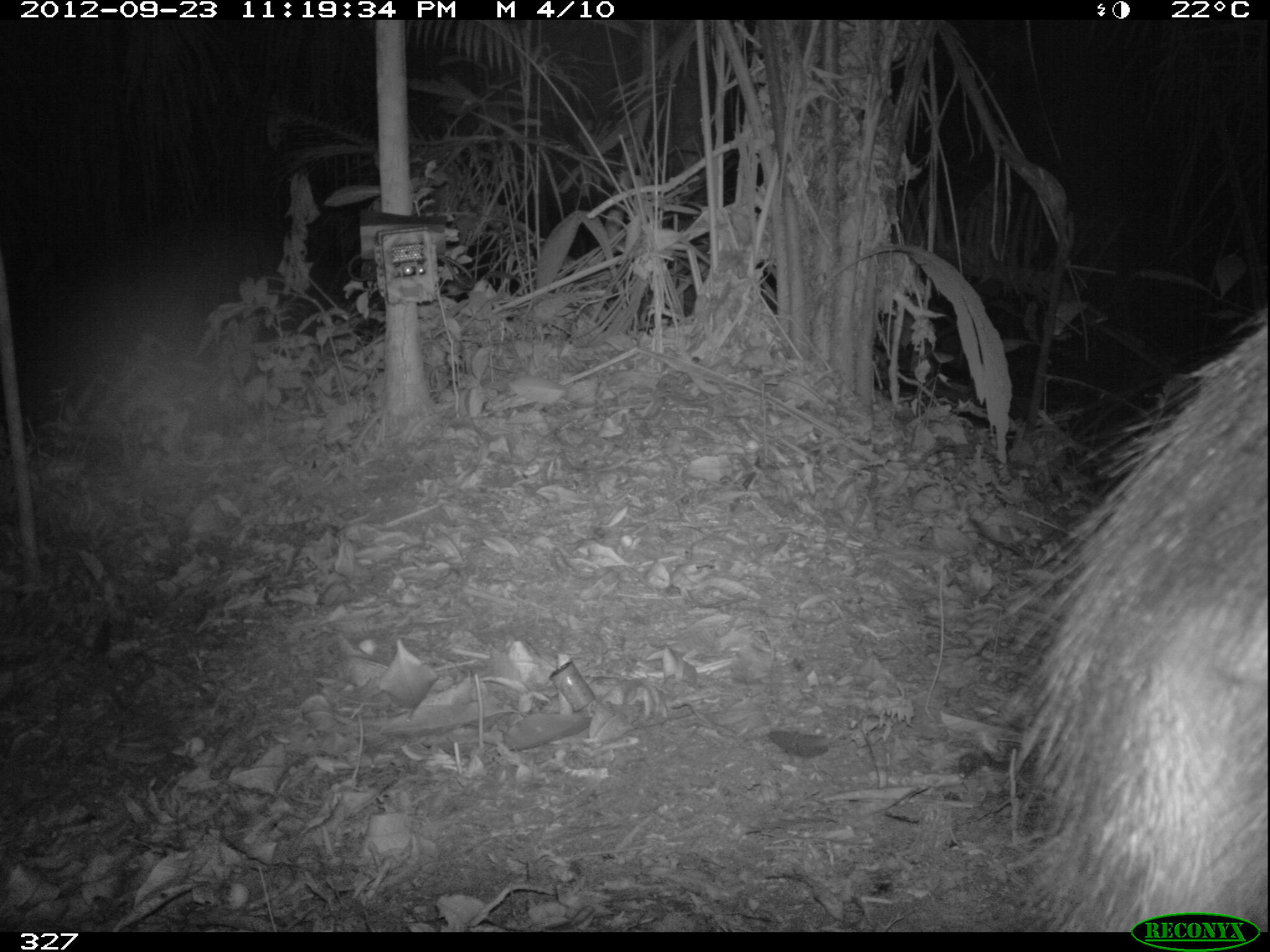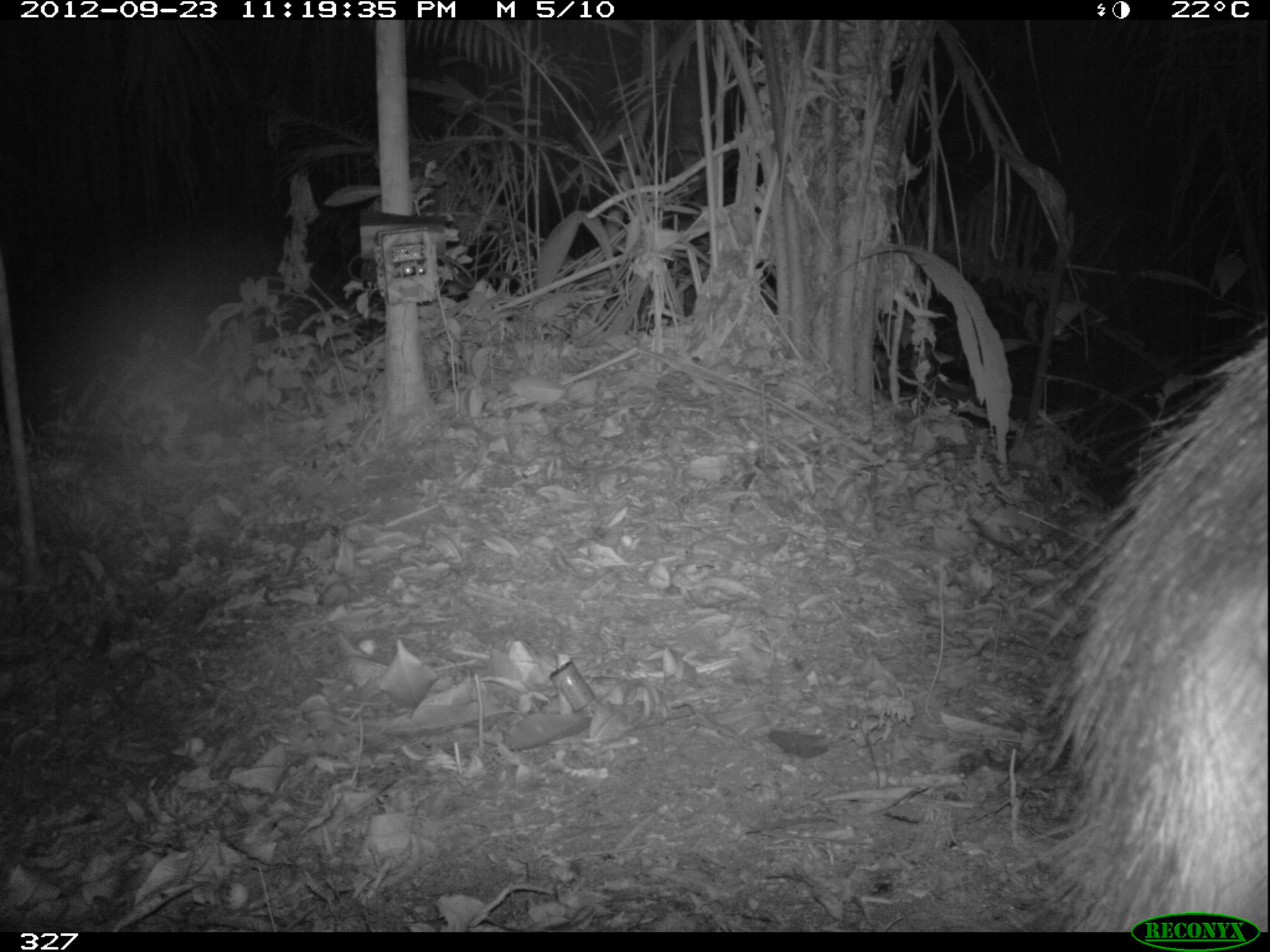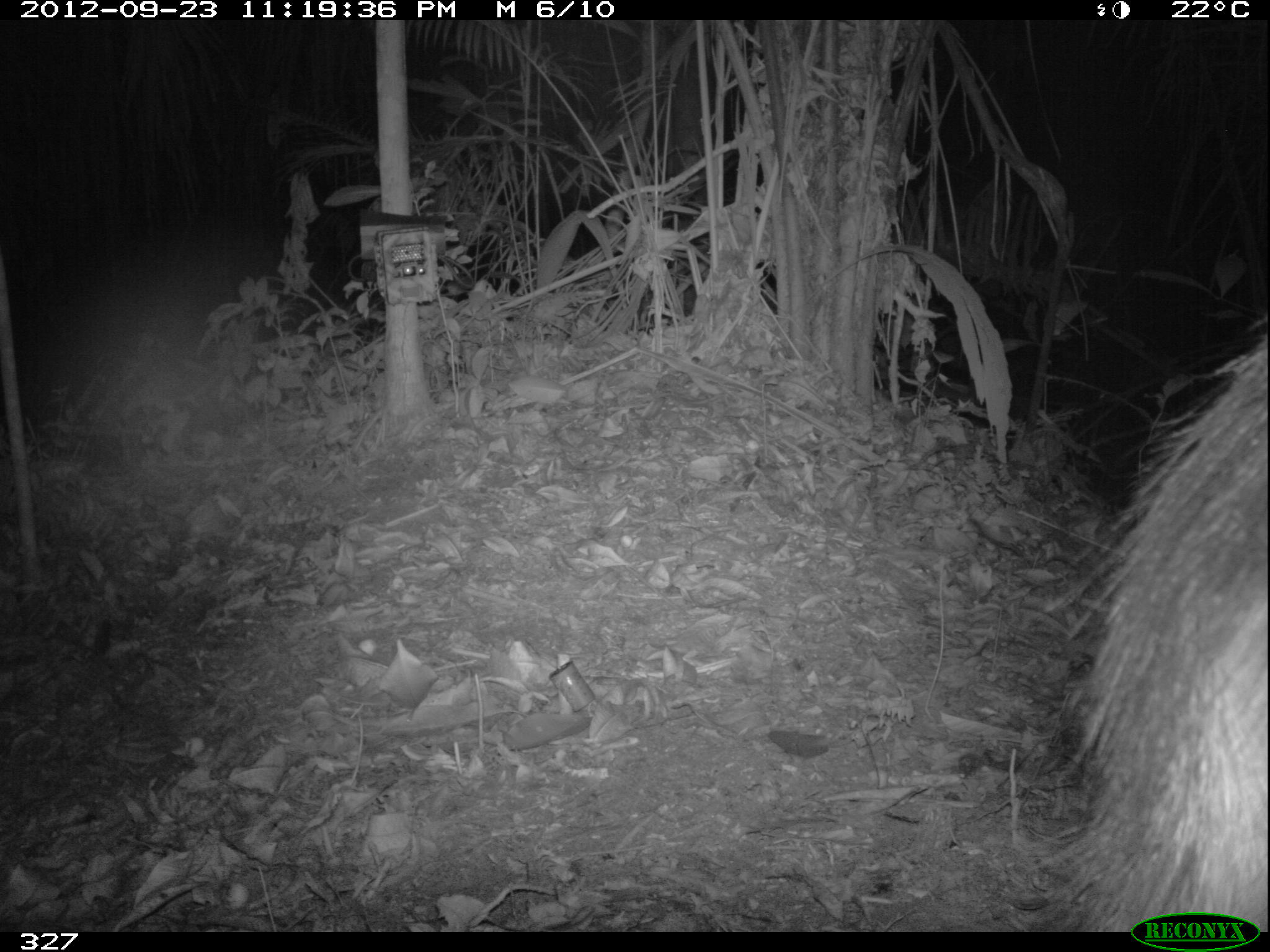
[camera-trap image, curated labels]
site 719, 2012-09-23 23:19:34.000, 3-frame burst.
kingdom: Animalia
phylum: Chordata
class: Mammalia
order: Artiodactyla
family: Tayassuidae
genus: Pecari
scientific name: Pecari tajacu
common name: collared peccary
Pecari tajacu (collared peccary).